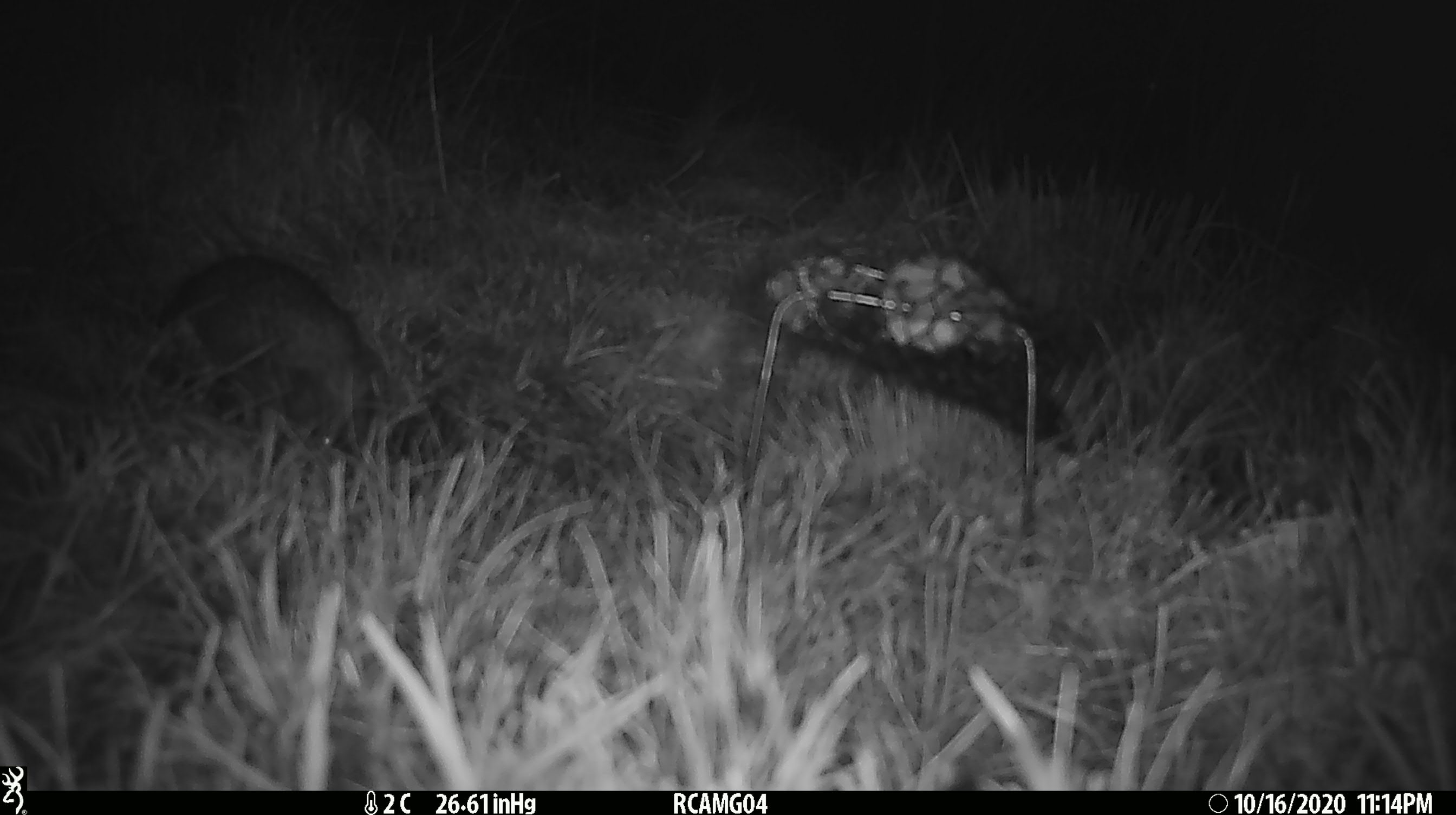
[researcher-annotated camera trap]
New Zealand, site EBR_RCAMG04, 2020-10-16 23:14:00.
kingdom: Animalia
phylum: Chordata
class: Mammalia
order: Eulipotyphla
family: Erinaceidae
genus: Erinaceus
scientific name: Erinaceus europaeus europaeus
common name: european hedgehog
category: hedgehog